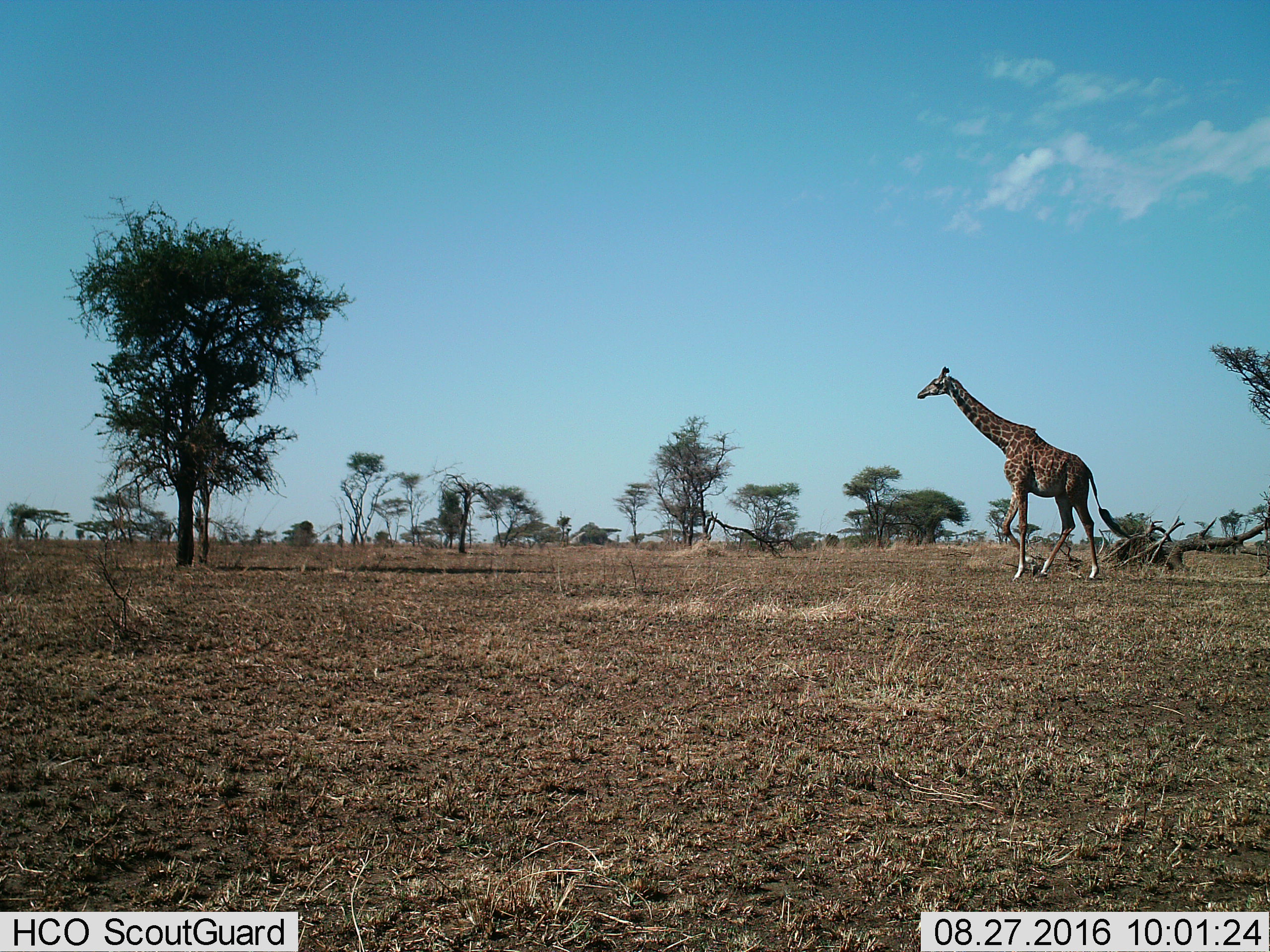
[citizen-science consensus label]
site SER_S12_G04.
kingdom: Animalia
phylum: Chordata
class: Mammalia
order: Artiodactyla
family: Giraffidae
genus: Giraffa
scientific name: Giraffa camelopardalis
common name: giraffe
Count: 1.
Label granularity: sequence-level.